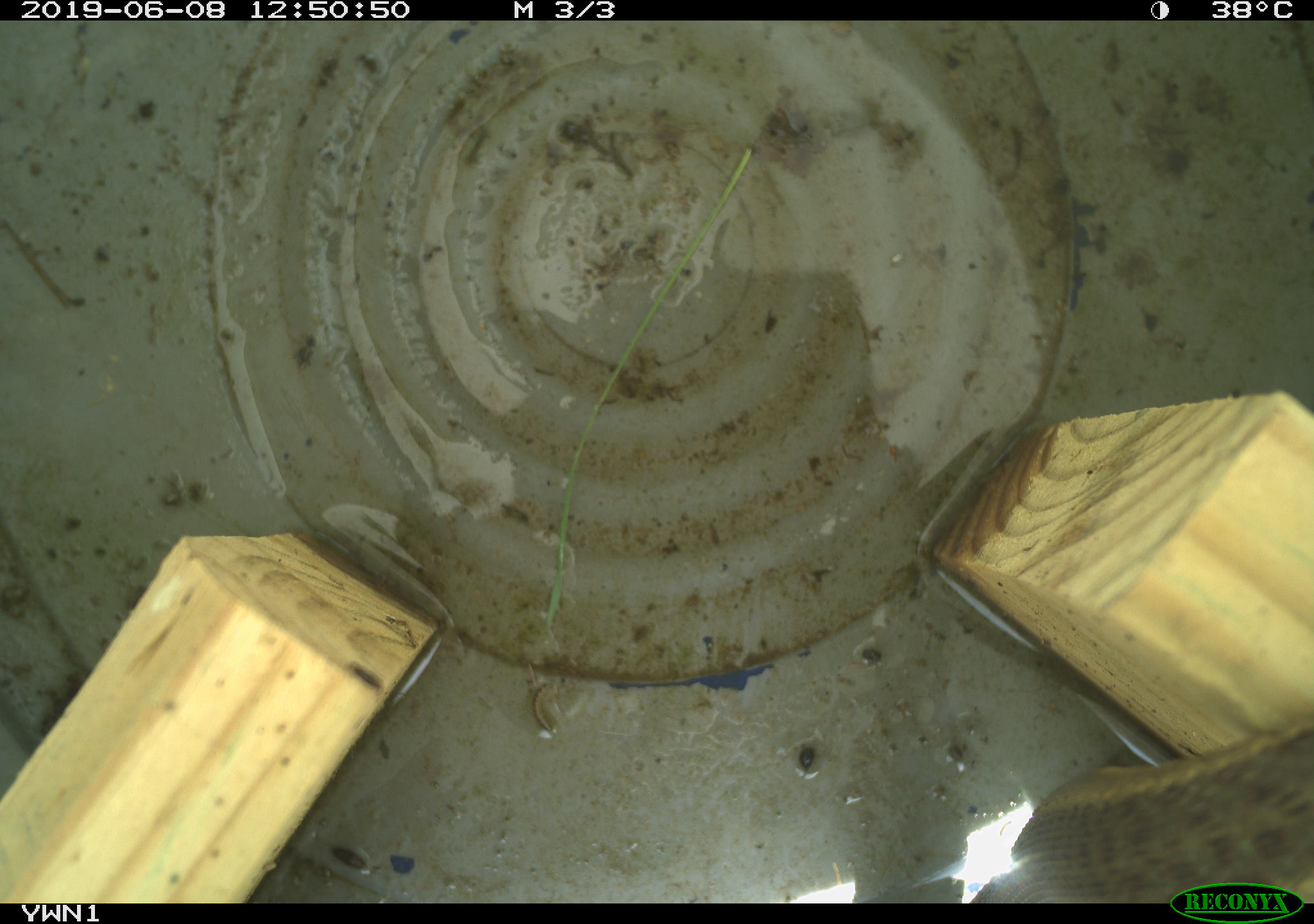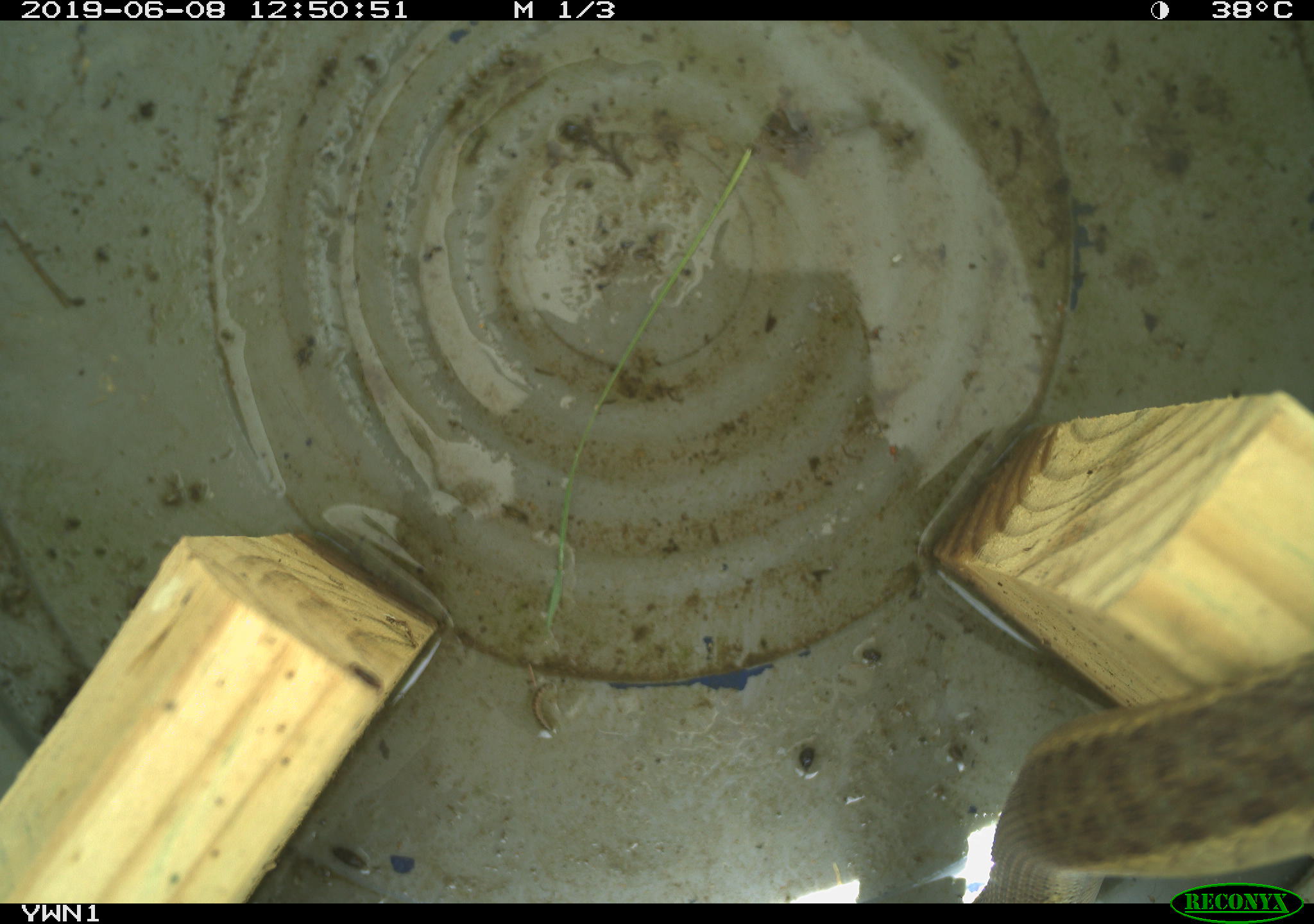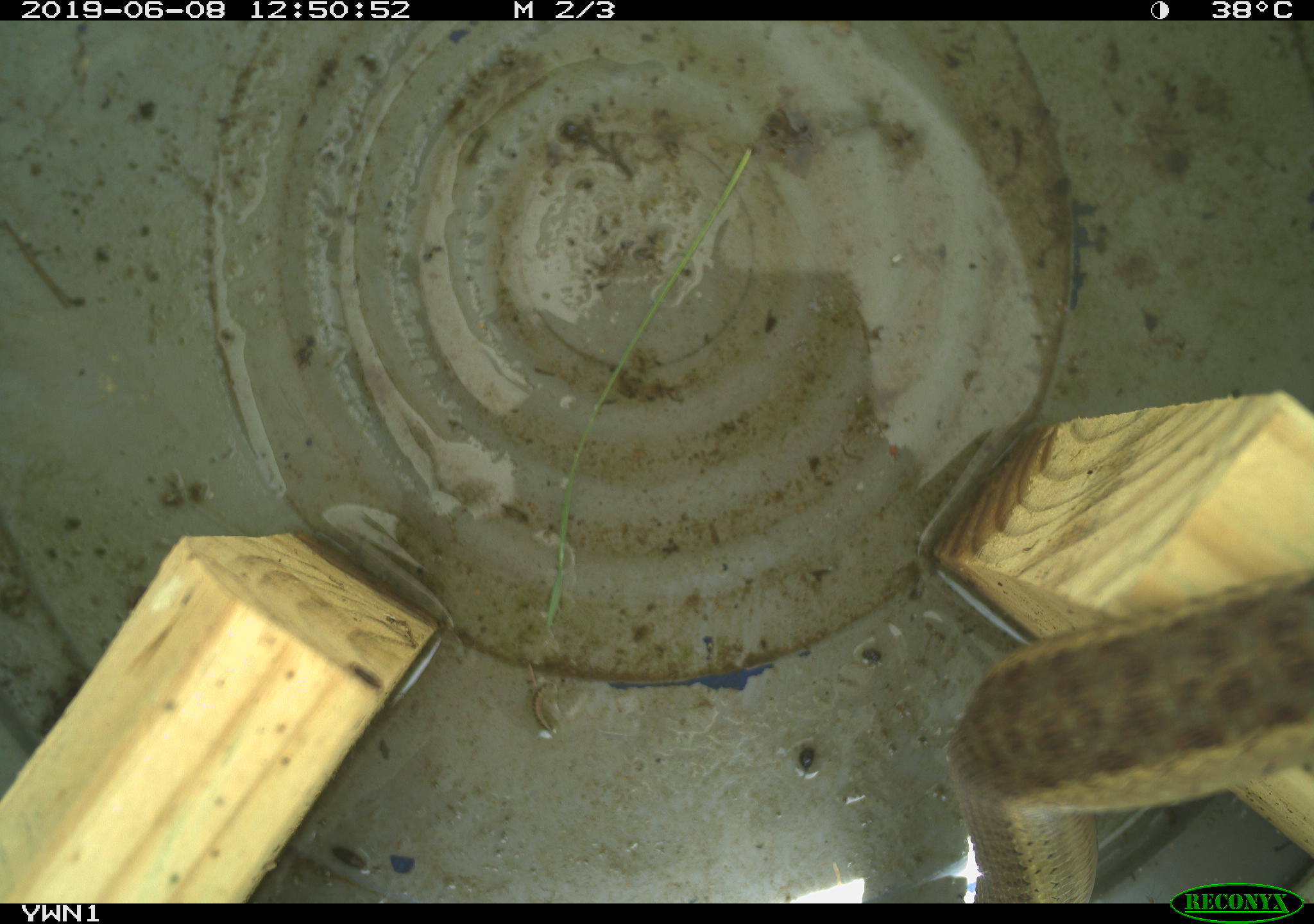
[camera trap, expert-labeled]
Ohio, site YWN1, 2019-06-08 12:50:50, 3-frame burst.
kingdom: Animalia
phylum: Chordata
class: Reptilia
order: Squamata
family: Colubridae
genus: Thamnophis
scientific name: Thamnophis sirtalis sirtalis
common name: eastern gartersnake